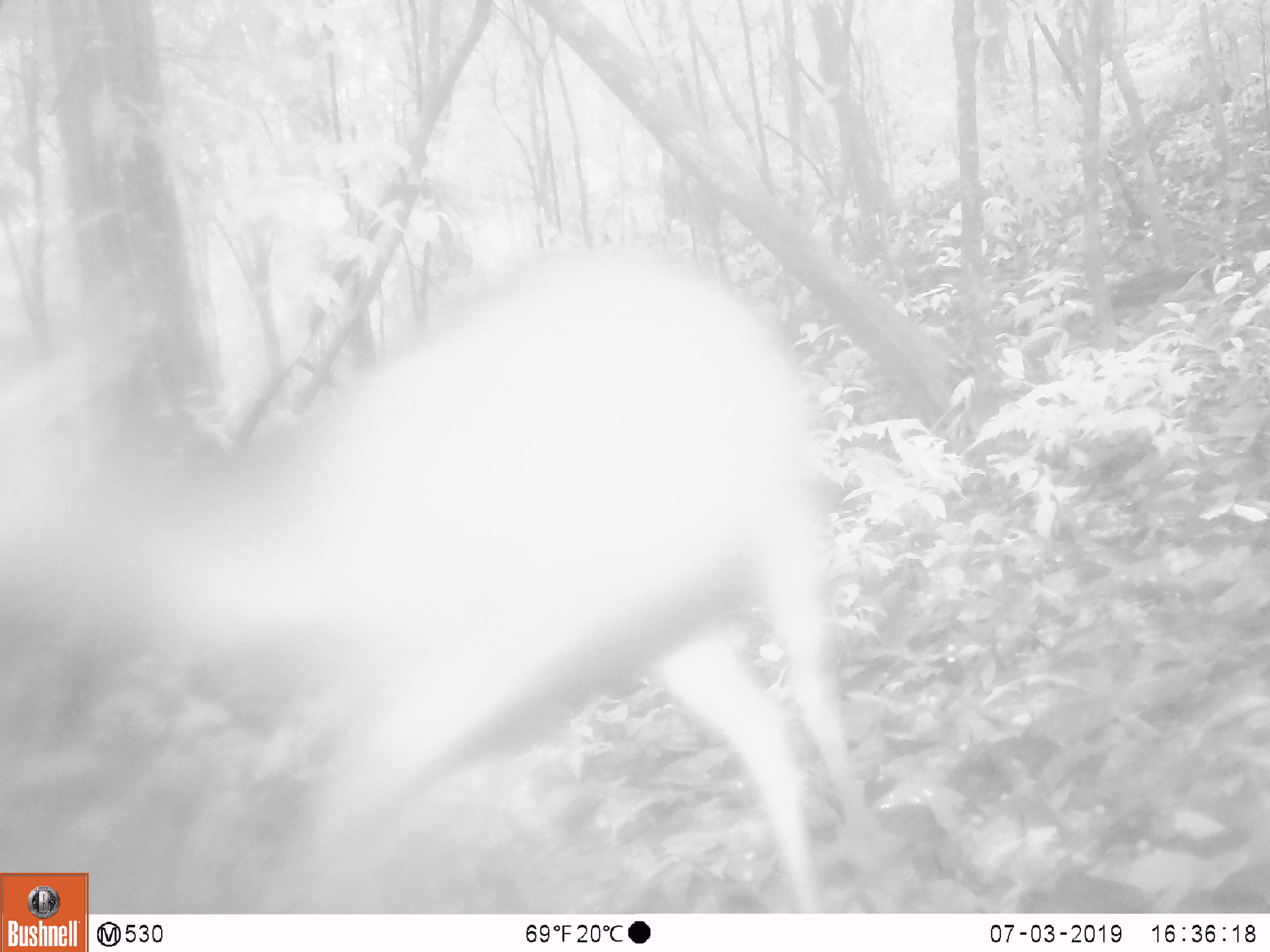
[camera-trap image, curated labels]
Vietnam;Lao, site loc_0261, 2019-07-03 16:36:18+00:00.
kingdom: Animalia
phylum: Chordata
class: Mammalia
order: Artiodactyla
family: Cervidae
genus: Rusa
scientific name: Rusa unicolor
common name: sambar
Sambar (Rusa unicolor). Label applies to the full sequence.